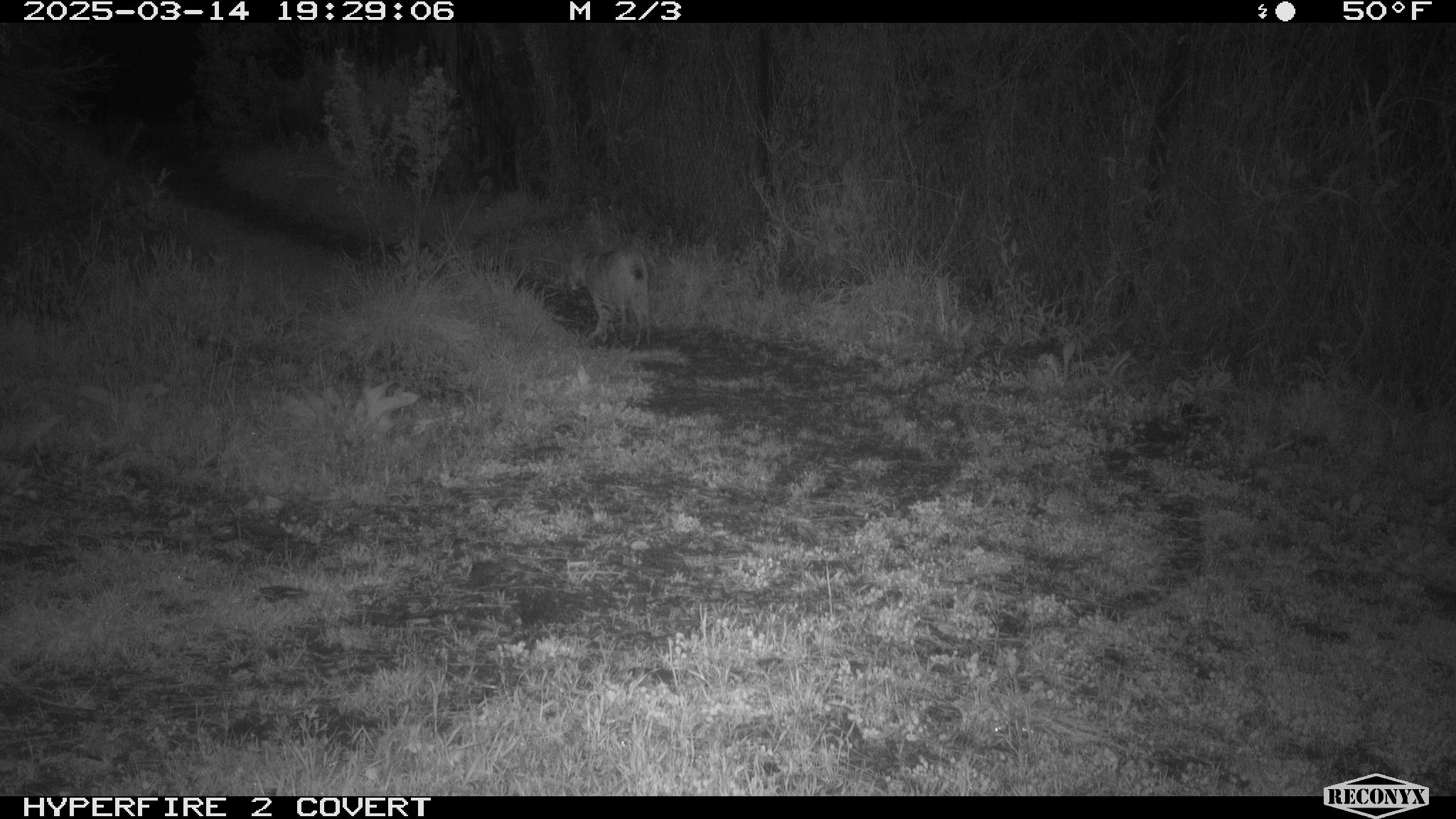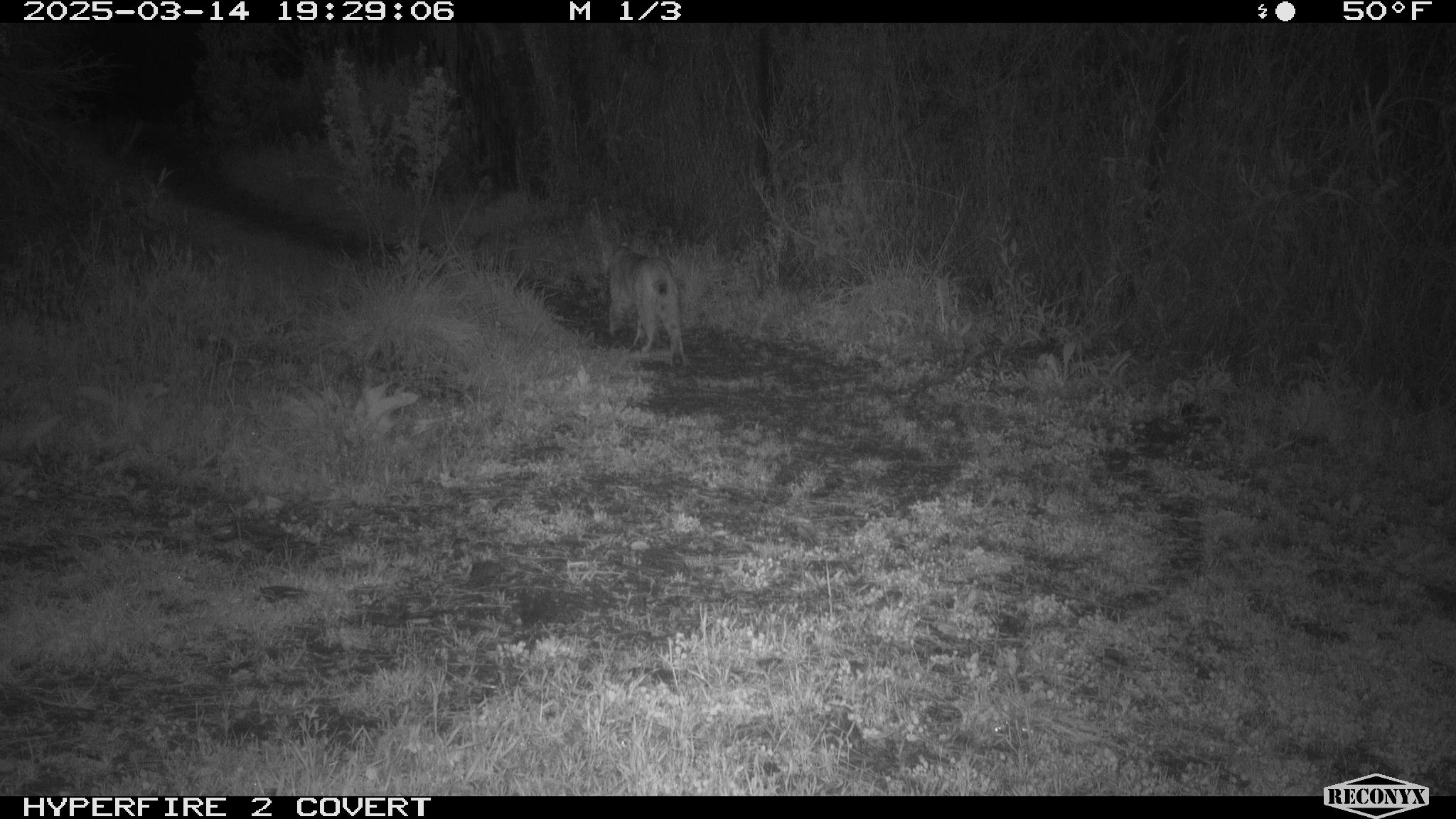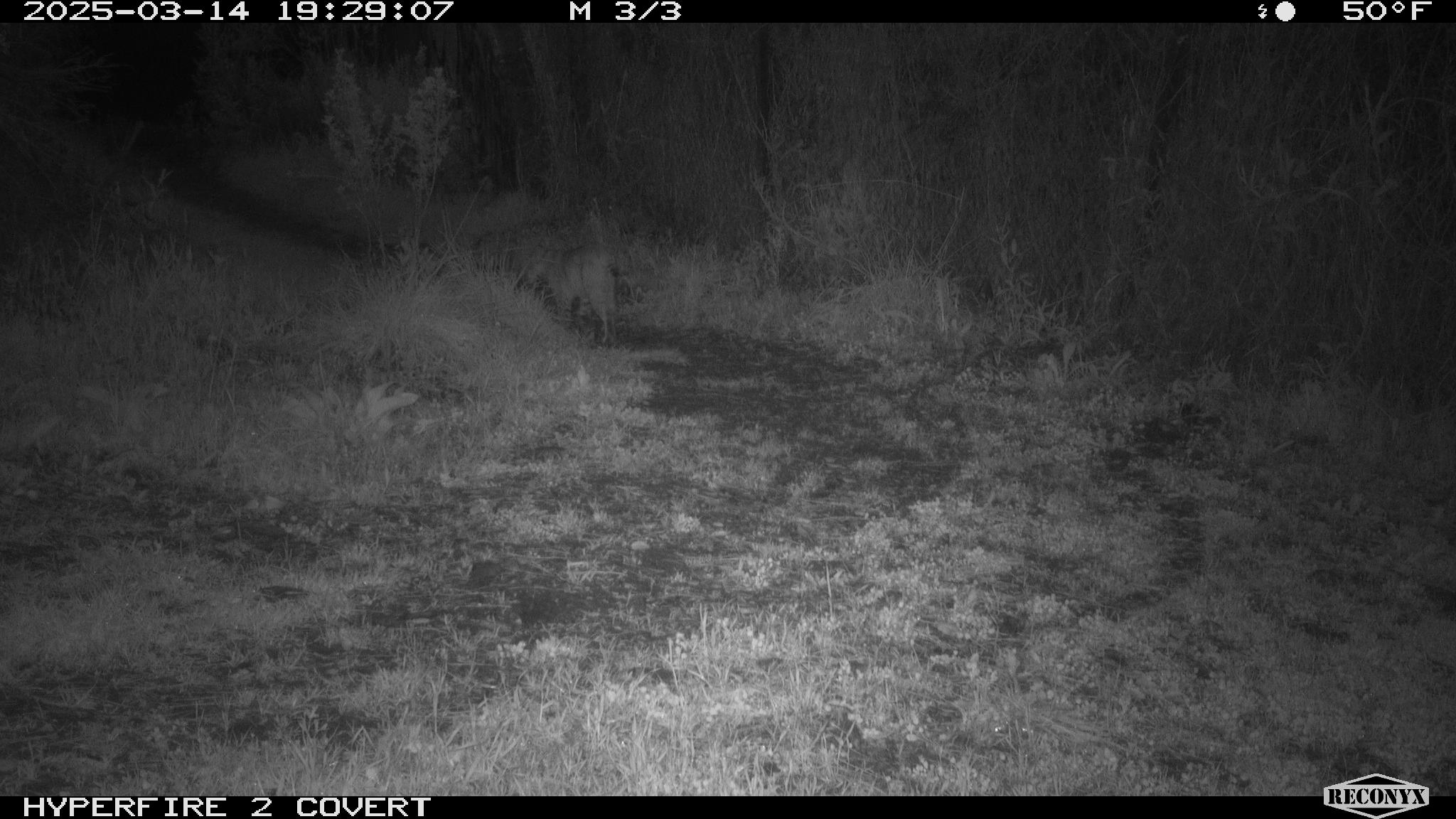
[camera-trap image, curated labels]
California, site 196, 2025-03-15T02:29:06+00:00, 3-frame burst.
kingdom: Animalia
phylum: Chordata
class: Mammalia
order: Carnivora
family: Felidae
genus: Lynx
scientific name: Lynx rufus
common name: bobcat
Bobcat (Lynx rufus).